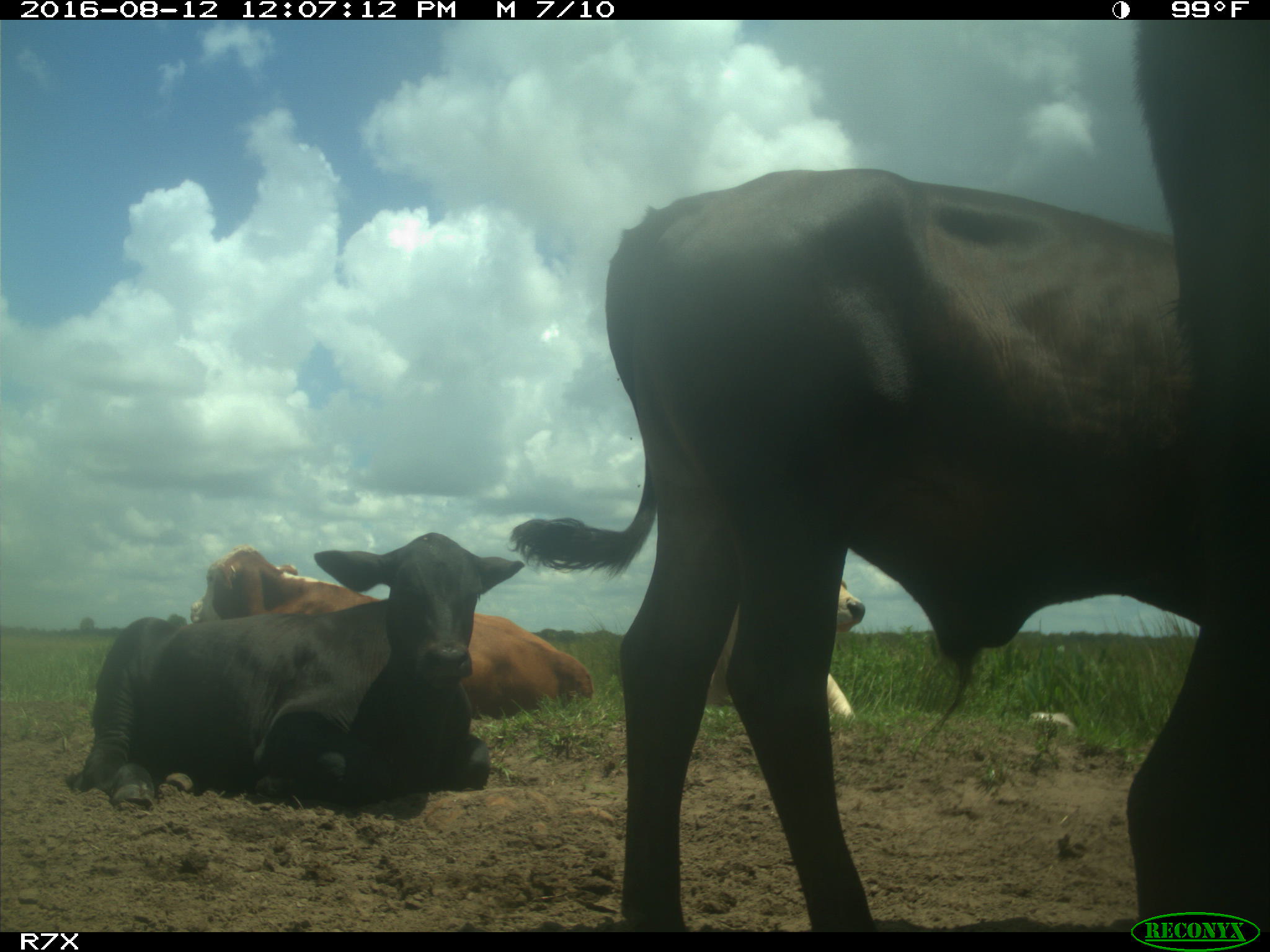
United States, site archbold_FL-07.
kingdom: Animalia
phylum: Chordata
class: Mammalia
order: Artiodactyla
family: Bovidae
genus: Bos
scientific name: Bos taurus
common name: domestic cow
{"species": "Bos taurus (domestic cow)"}